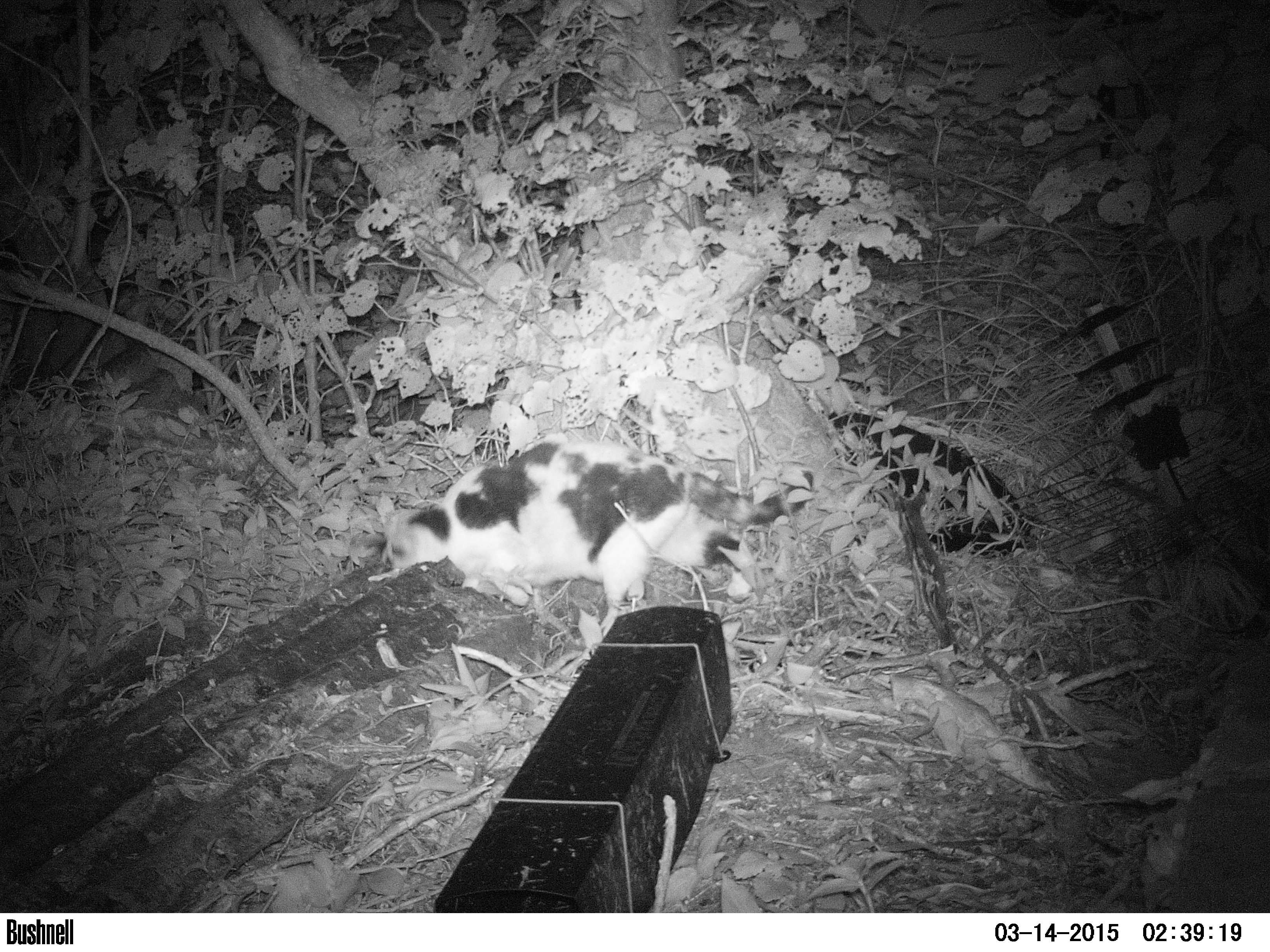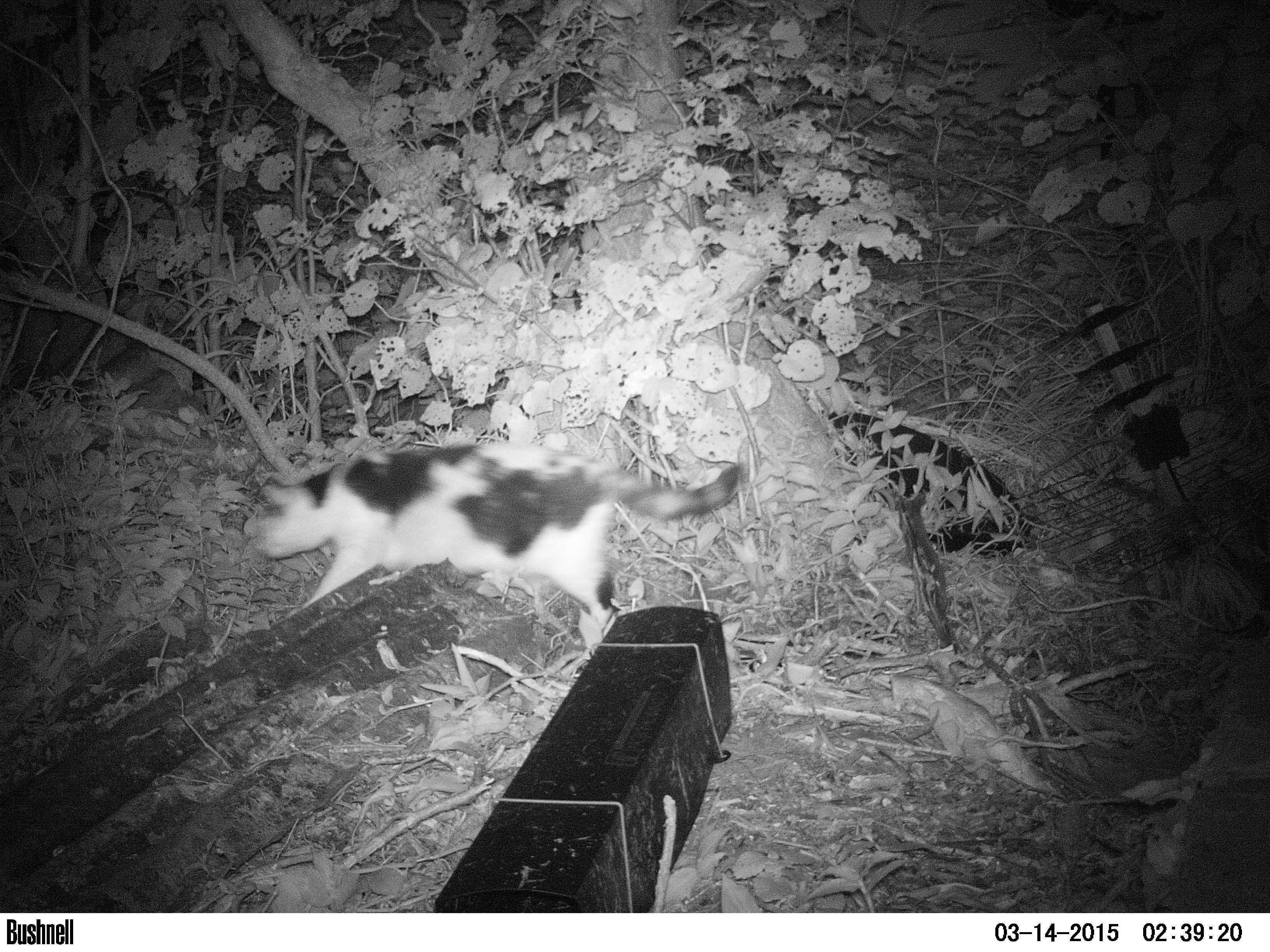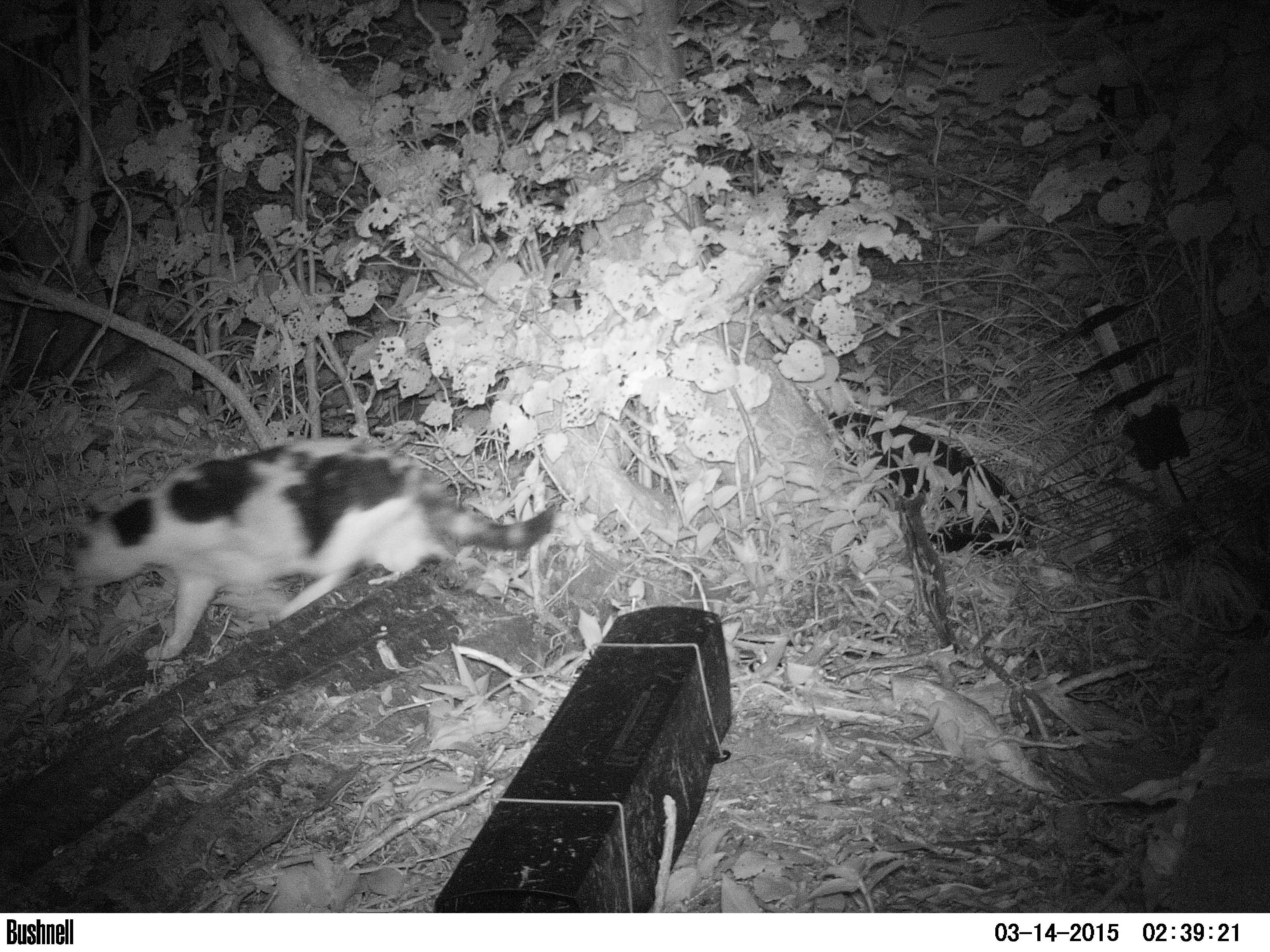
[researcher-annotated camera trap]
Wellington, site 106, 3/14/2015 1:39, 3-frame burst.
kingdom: Animalia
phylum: Chordata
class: Mammalia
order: Carnivora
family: Felidae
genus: Felis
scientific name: Felis catus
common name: cat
Cat (Felis catus).